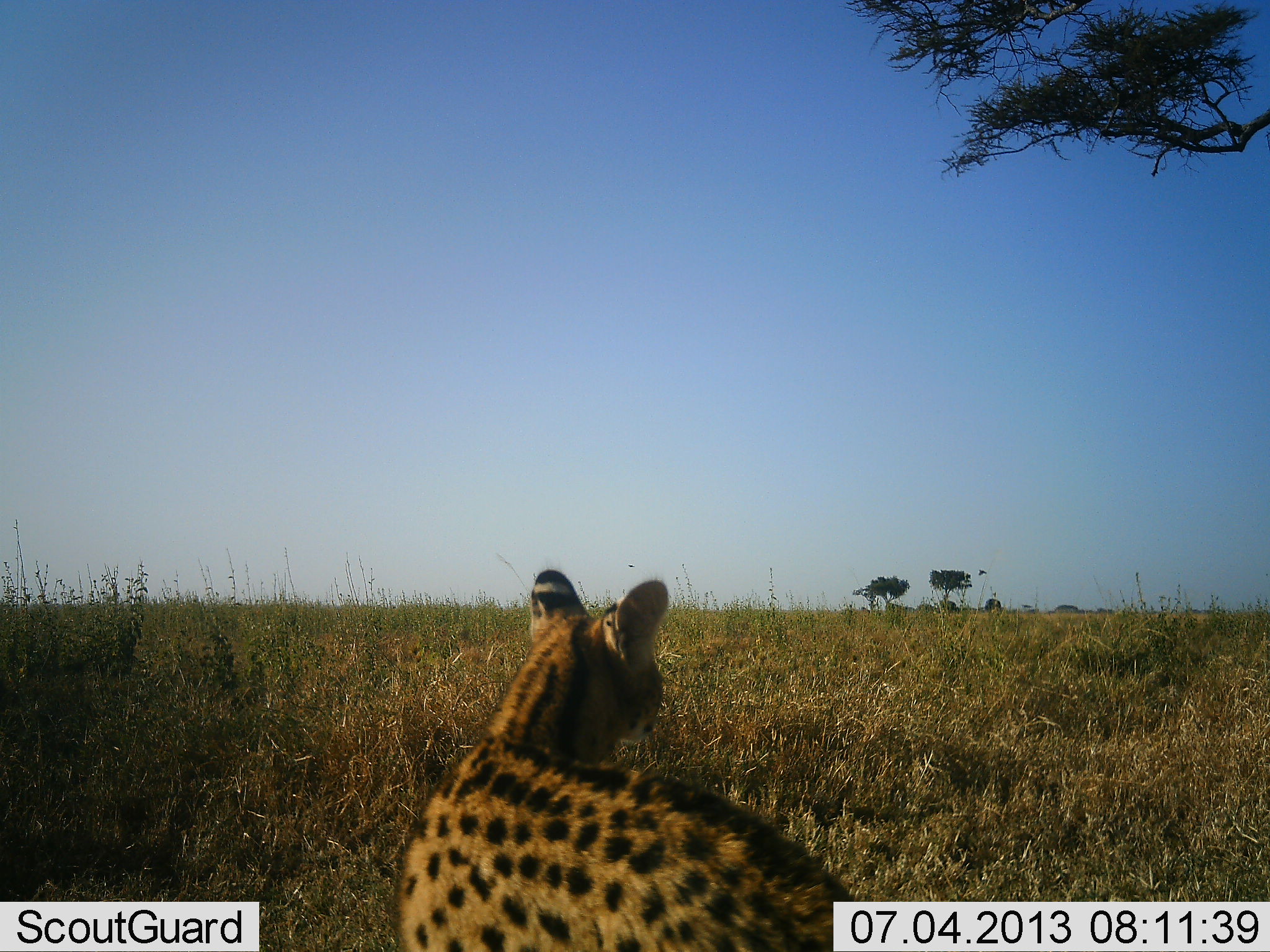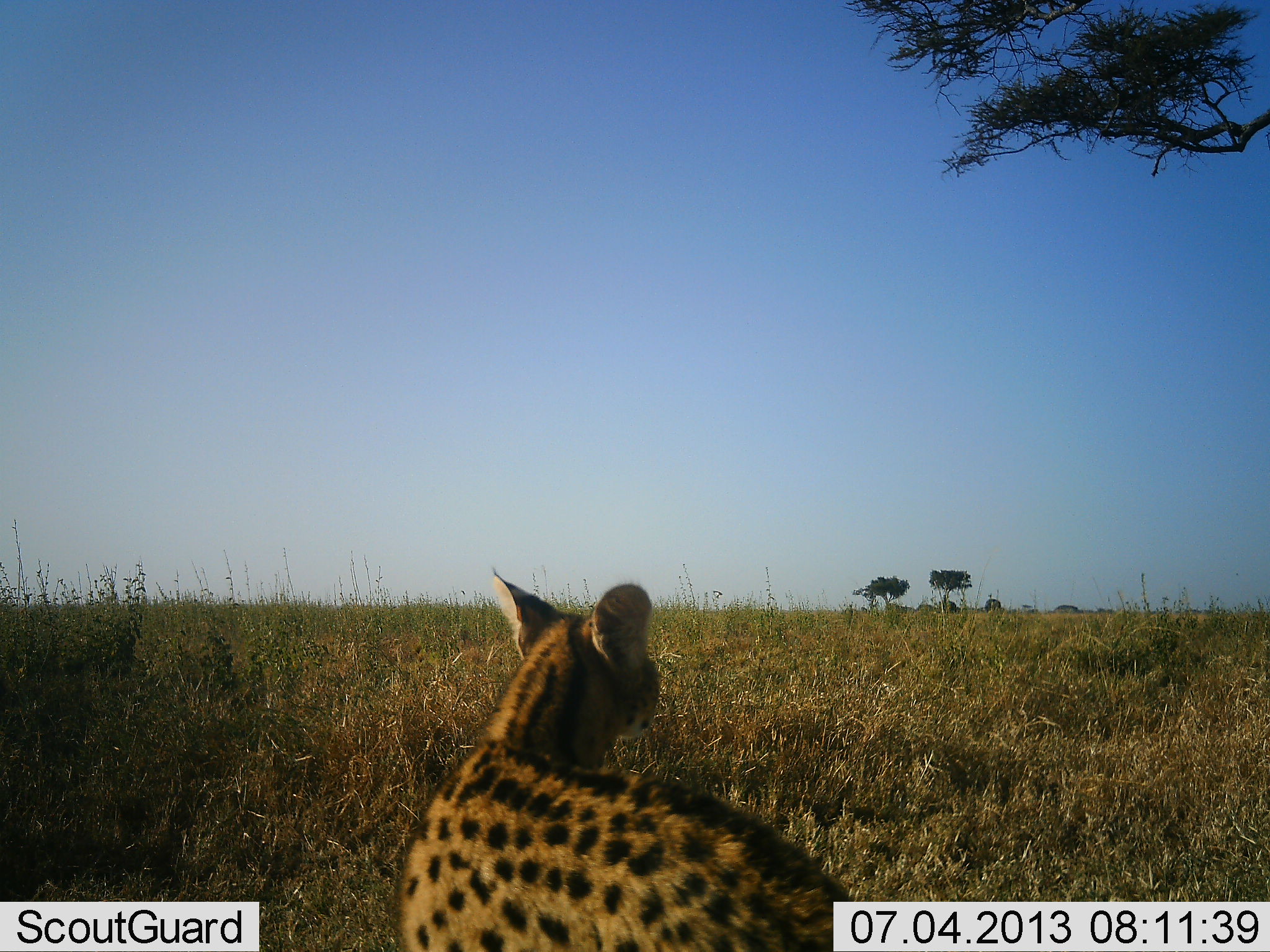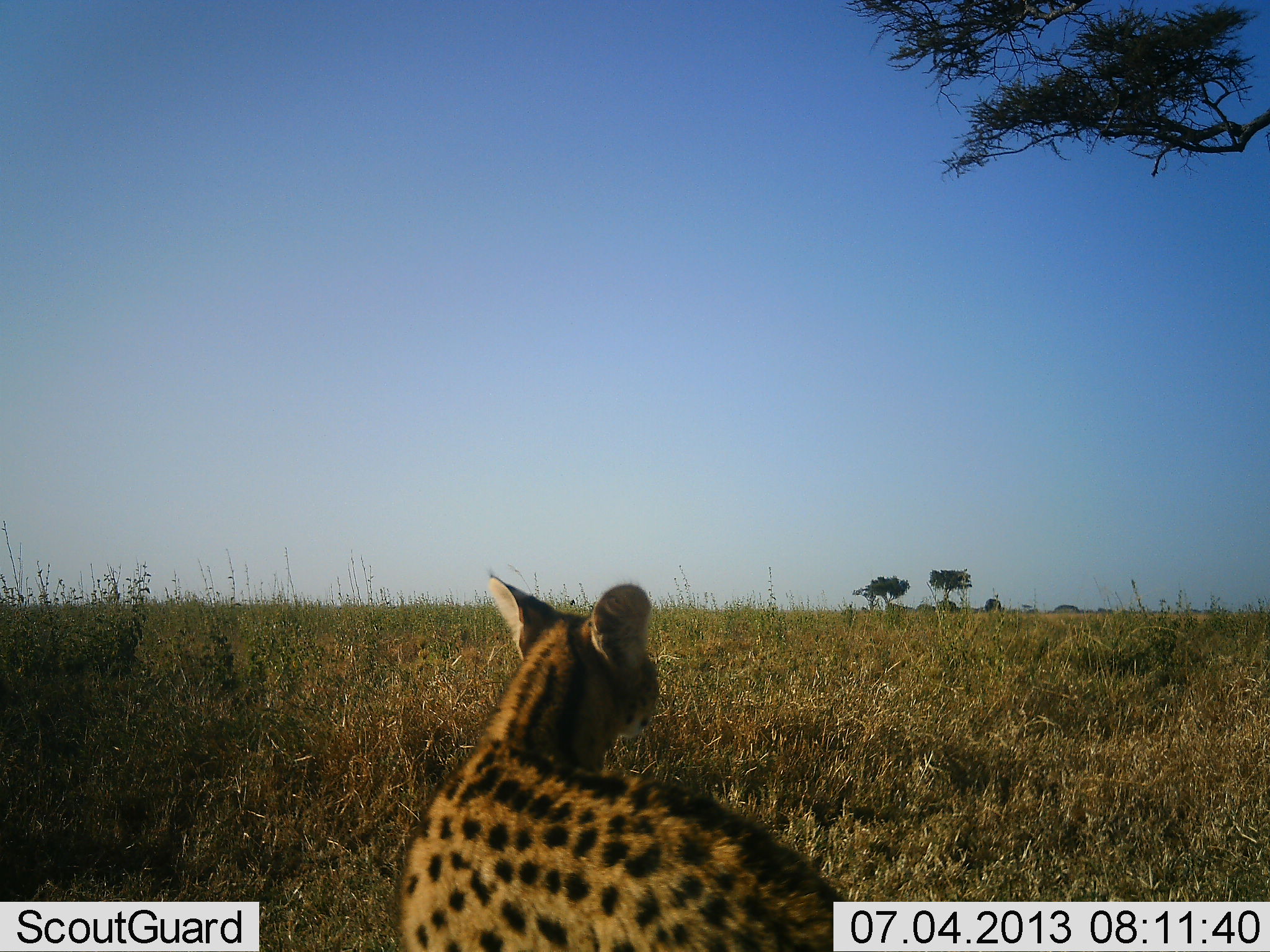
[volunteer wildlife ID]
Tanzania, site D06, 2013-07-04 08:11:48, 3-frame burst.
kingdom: Animalia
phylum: Chordata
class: Mammalia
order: Carnivora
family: Felidae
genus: Leptailurus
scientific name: Leptailurus serval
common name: serval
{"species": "serval (Leptailurus serval)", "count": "1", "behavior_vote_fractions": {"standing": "80%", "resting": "20%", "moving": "5%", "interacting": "0%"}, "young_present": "0%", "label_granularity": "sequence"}